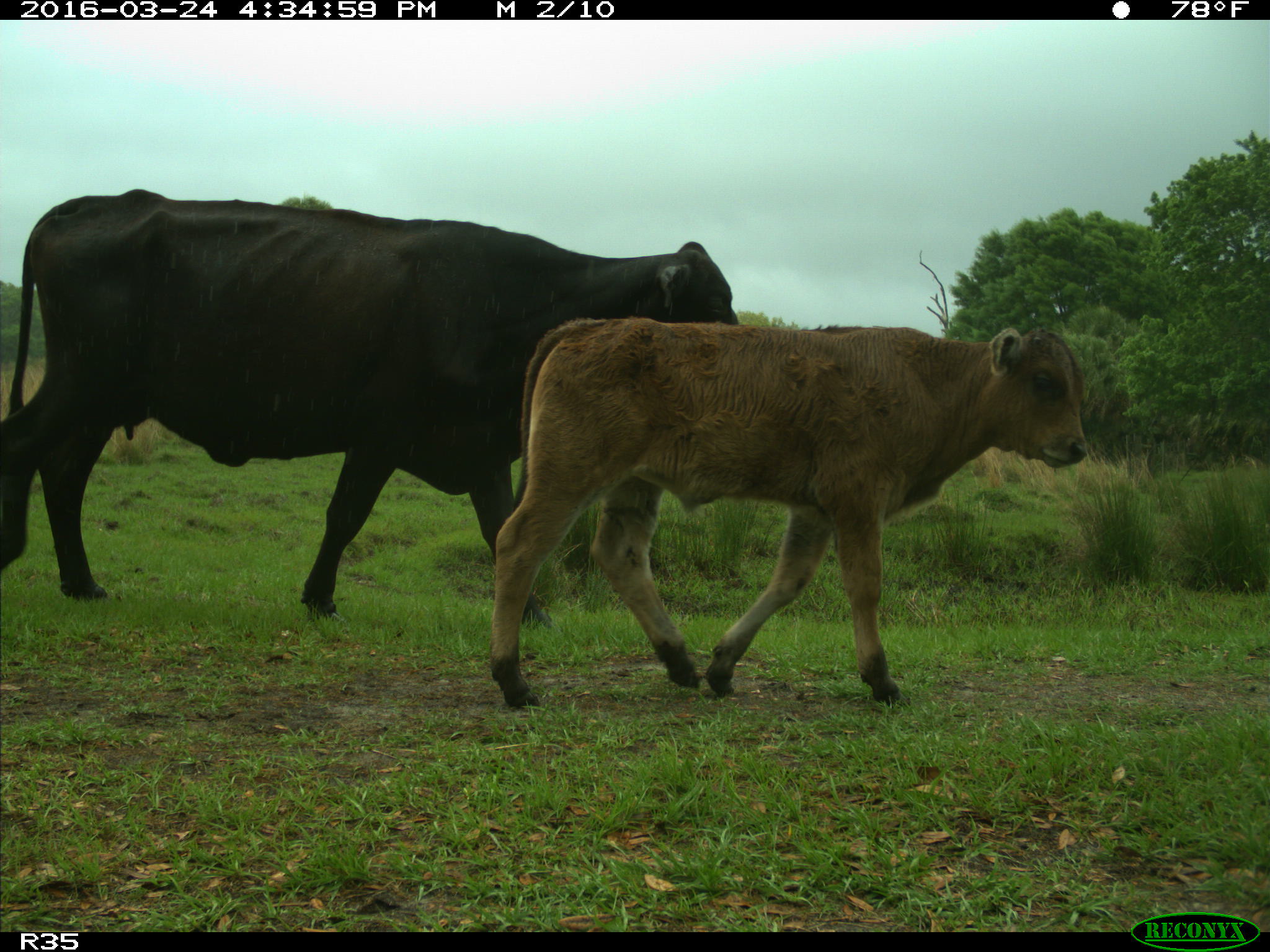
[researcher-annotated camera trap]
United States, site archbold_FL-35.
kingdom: Animalia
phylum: Chordata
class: Mammalia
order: Artiodactyla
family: Bovidae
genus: Bos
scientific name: Bos taurus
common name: domestic cow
Bos taurus (domestic cow).